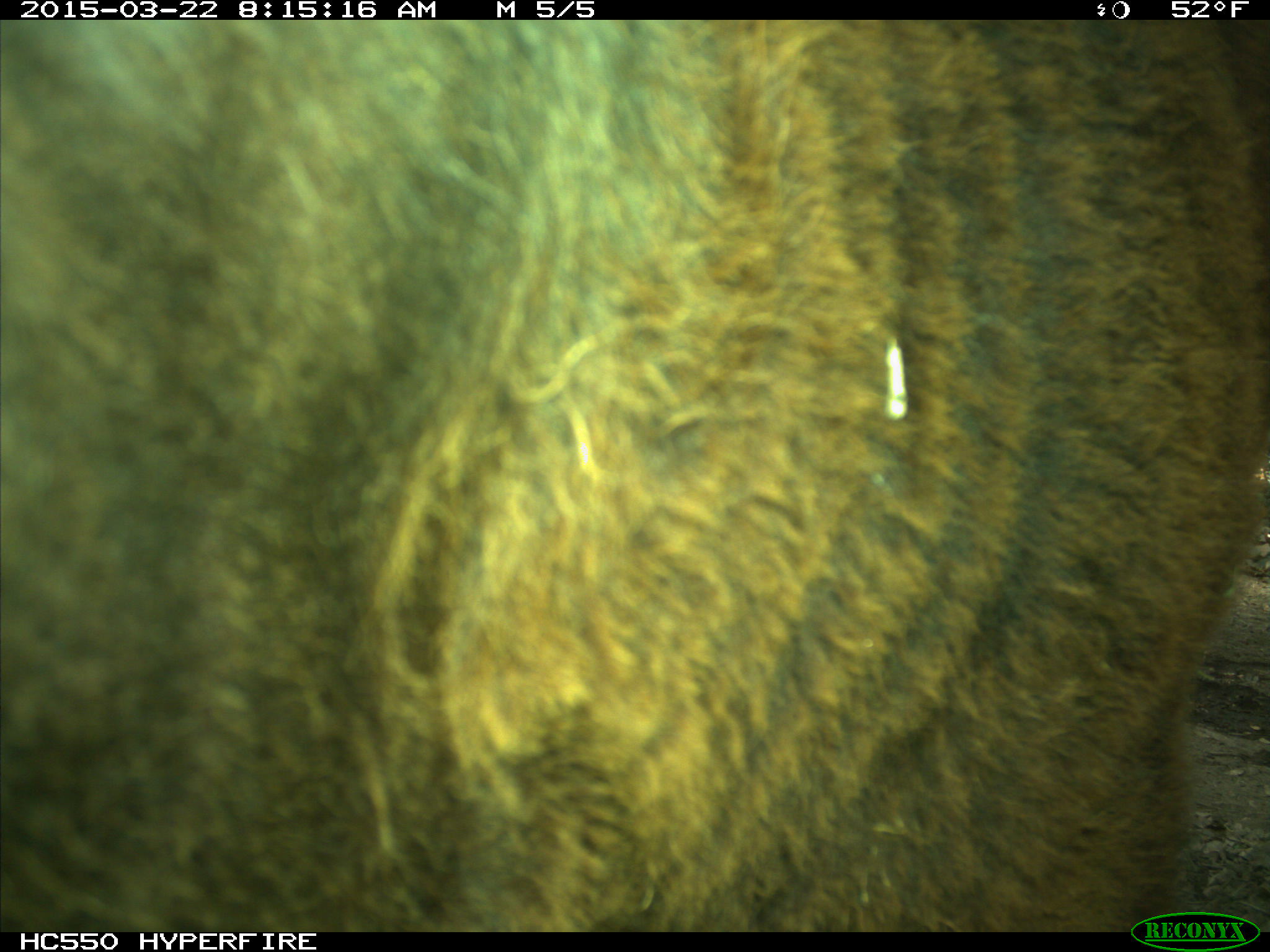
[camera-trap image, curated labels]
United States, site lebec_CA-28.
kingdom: Animalia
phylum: Chordata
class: Mammalia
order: Artiodactyla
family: Bovidae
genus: Bos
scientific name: Bos taurus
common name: domestic cow